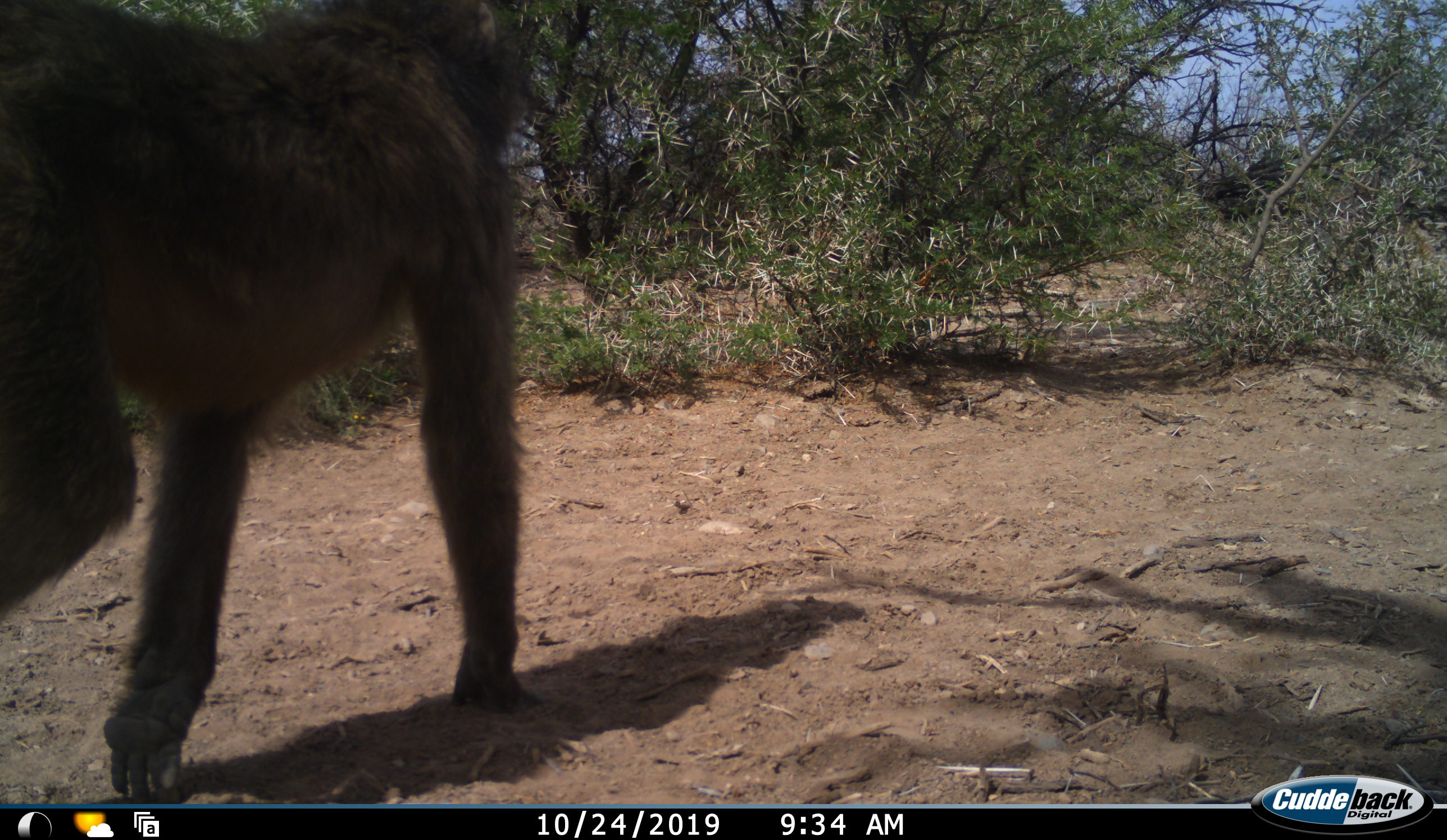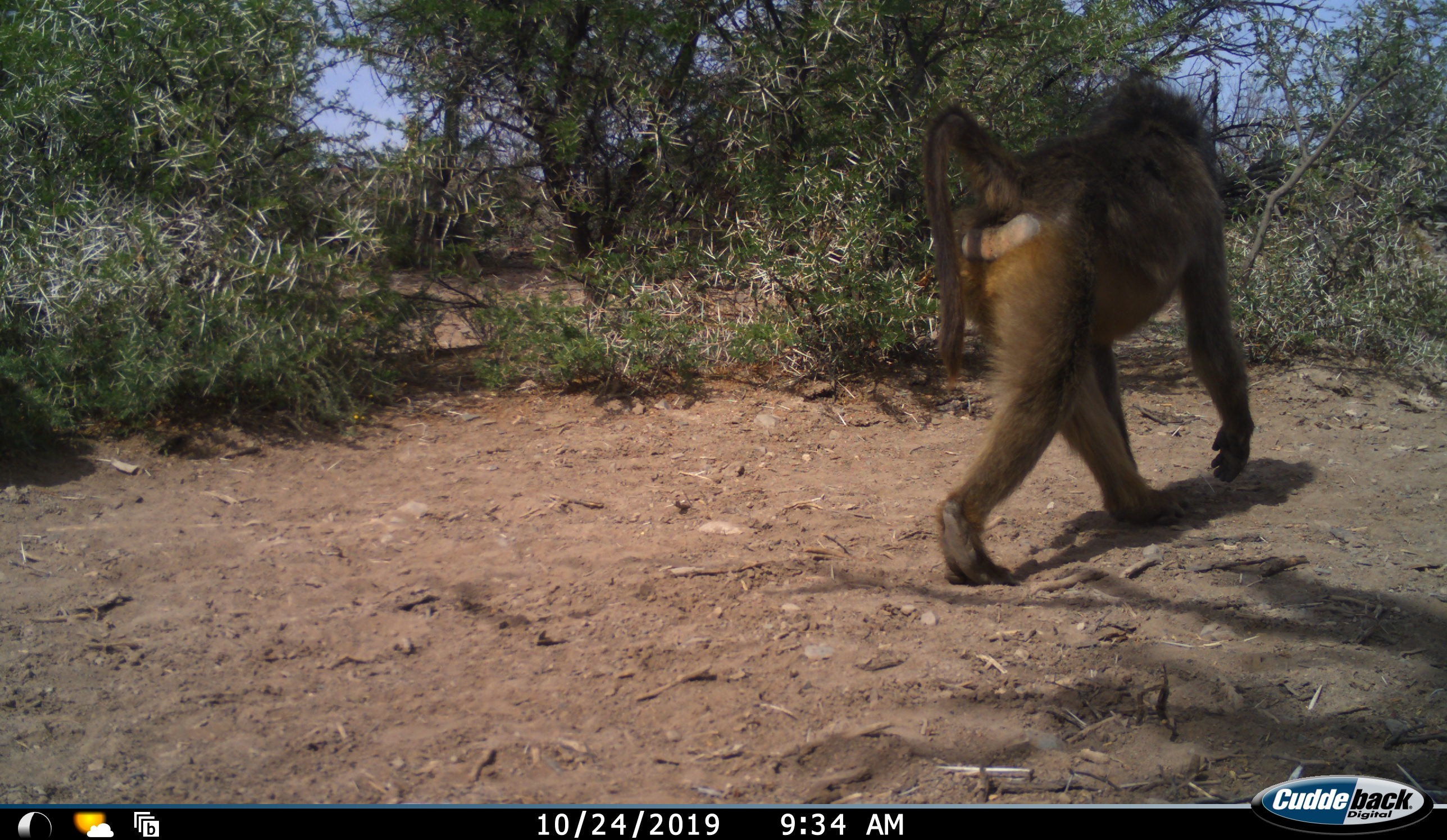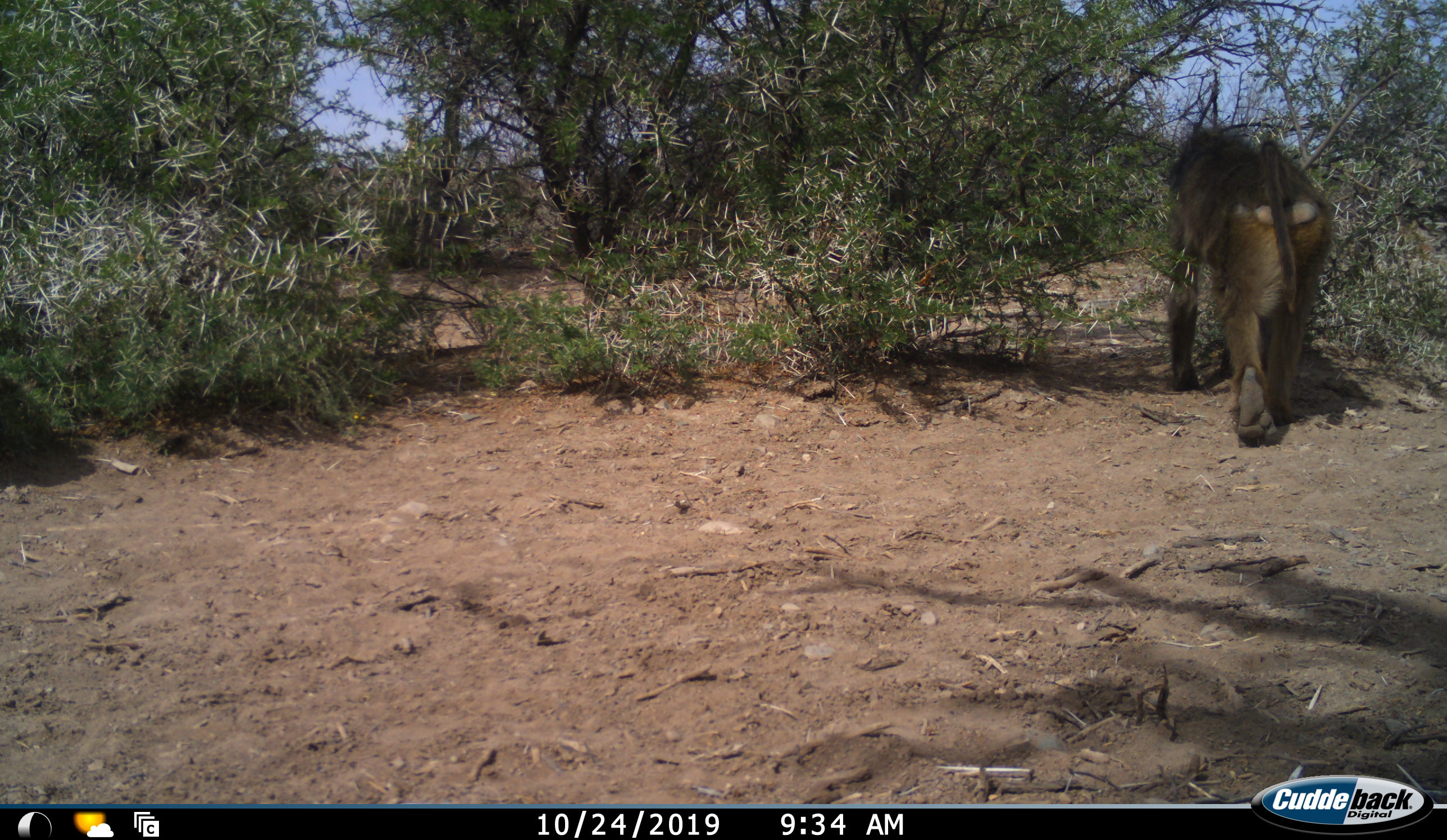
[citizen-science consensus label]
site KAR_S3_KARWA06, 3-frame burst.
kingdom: Animalia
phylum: Chordata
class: Mammalia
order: Primates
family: Cercopithecidae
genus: Papio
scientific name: Papio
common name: baboon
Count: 1.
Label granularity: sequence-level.